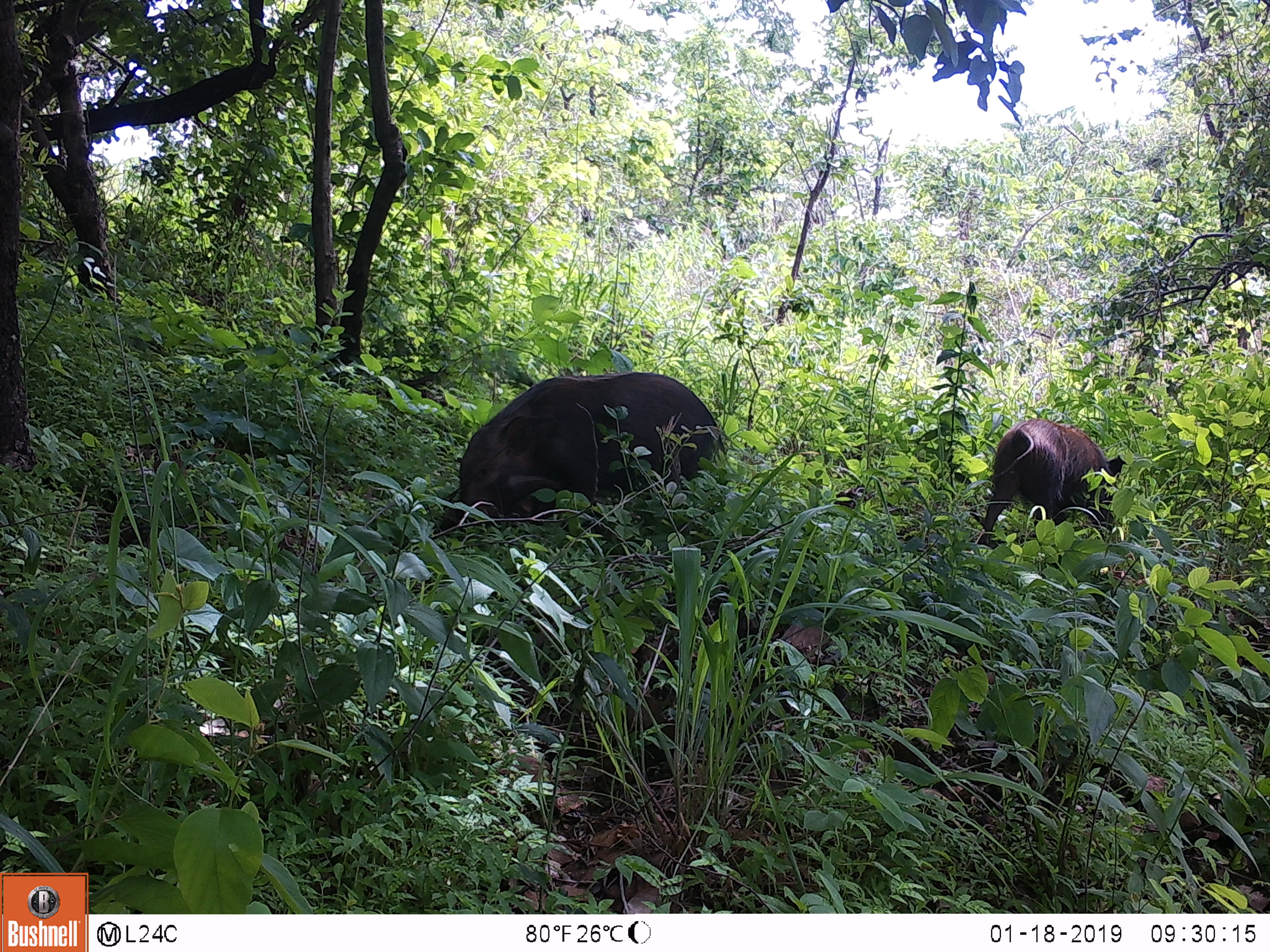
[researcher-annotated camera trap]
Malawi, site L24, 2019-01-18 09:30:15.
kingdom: Animalia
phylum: Chordata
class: Mammalia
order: Primates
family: Cercopithecidae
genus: Papio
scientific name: Papio cynocephalus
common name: yellow baboon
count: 2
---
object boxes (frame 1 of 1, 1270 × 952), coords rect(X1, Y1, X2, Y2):
yellow baboon: rect(418, 364, 744, 529); rect(956, 401, 1133, 542)